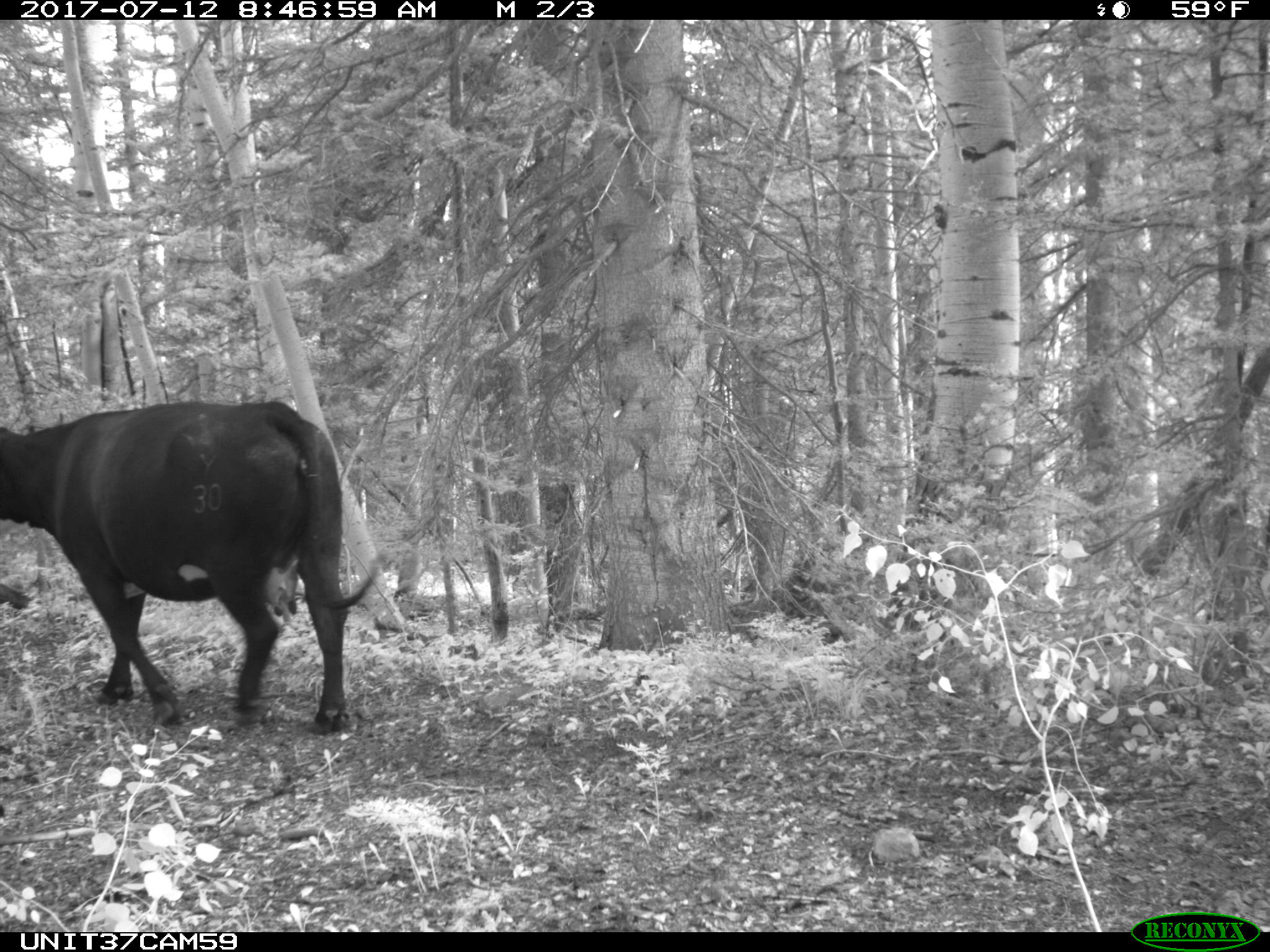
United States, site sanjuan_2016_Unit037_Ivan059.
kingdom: Animalia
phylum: Chordata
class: Mammalia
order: Artiodactyla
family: Bovidae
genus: Bos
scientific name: Bos taurus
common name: domestic cow